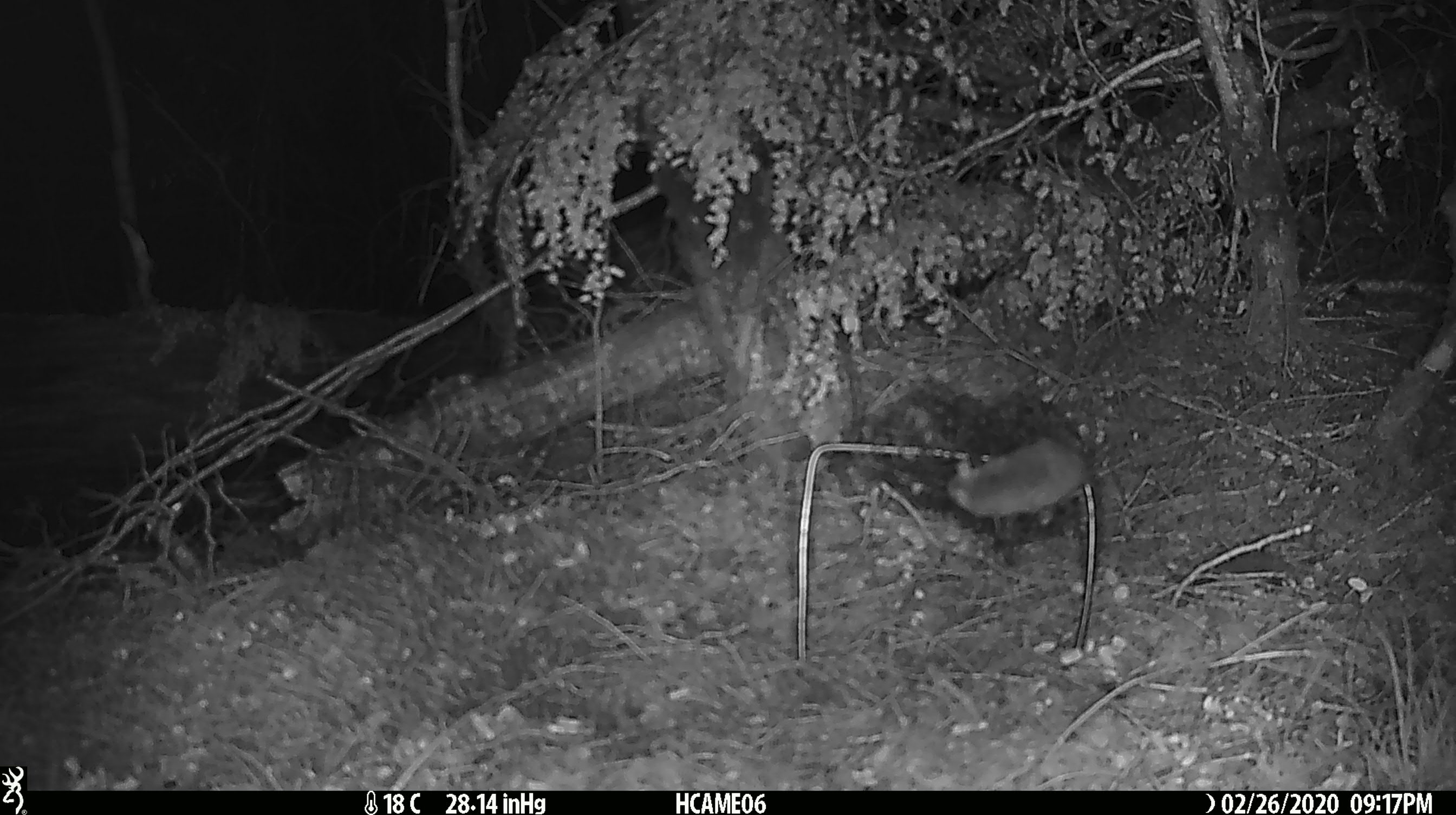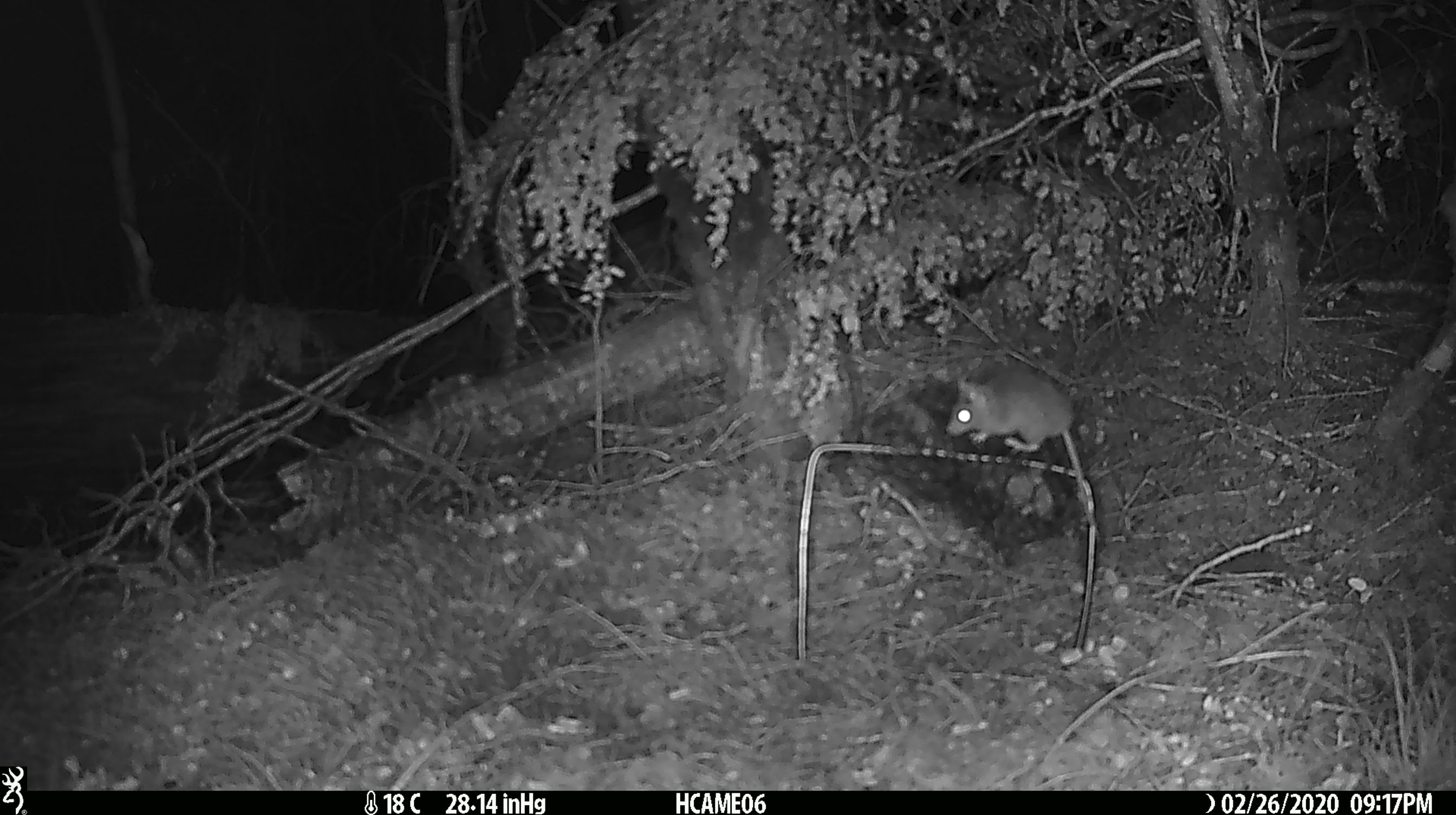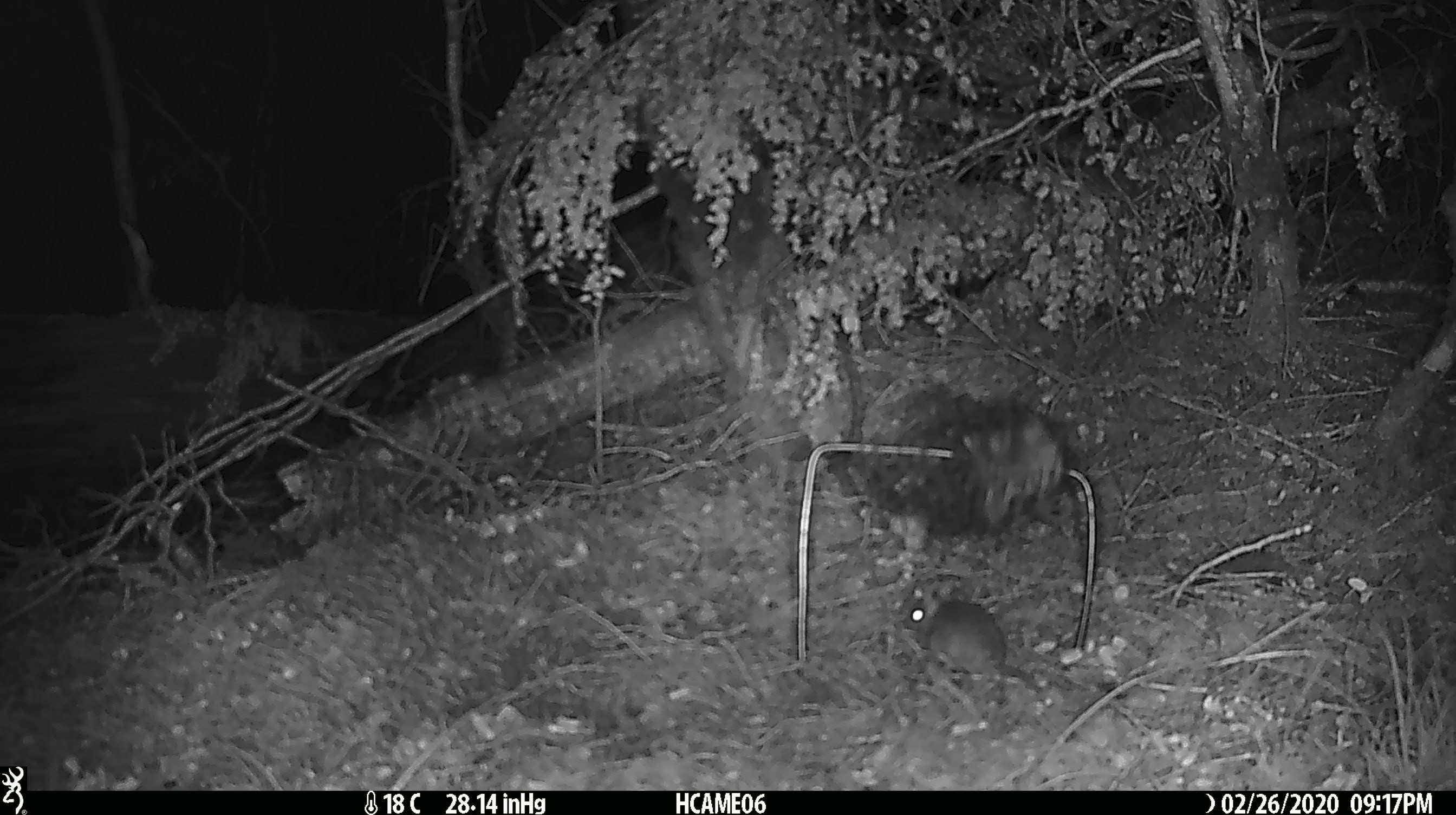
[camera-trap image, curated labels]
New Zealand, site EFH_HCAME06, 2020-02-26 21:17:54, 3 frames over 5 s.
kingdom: Animalia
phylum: Chordata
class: Mammalia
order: Rodentia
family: Muridae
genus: Mus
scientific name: Mus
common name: mouse